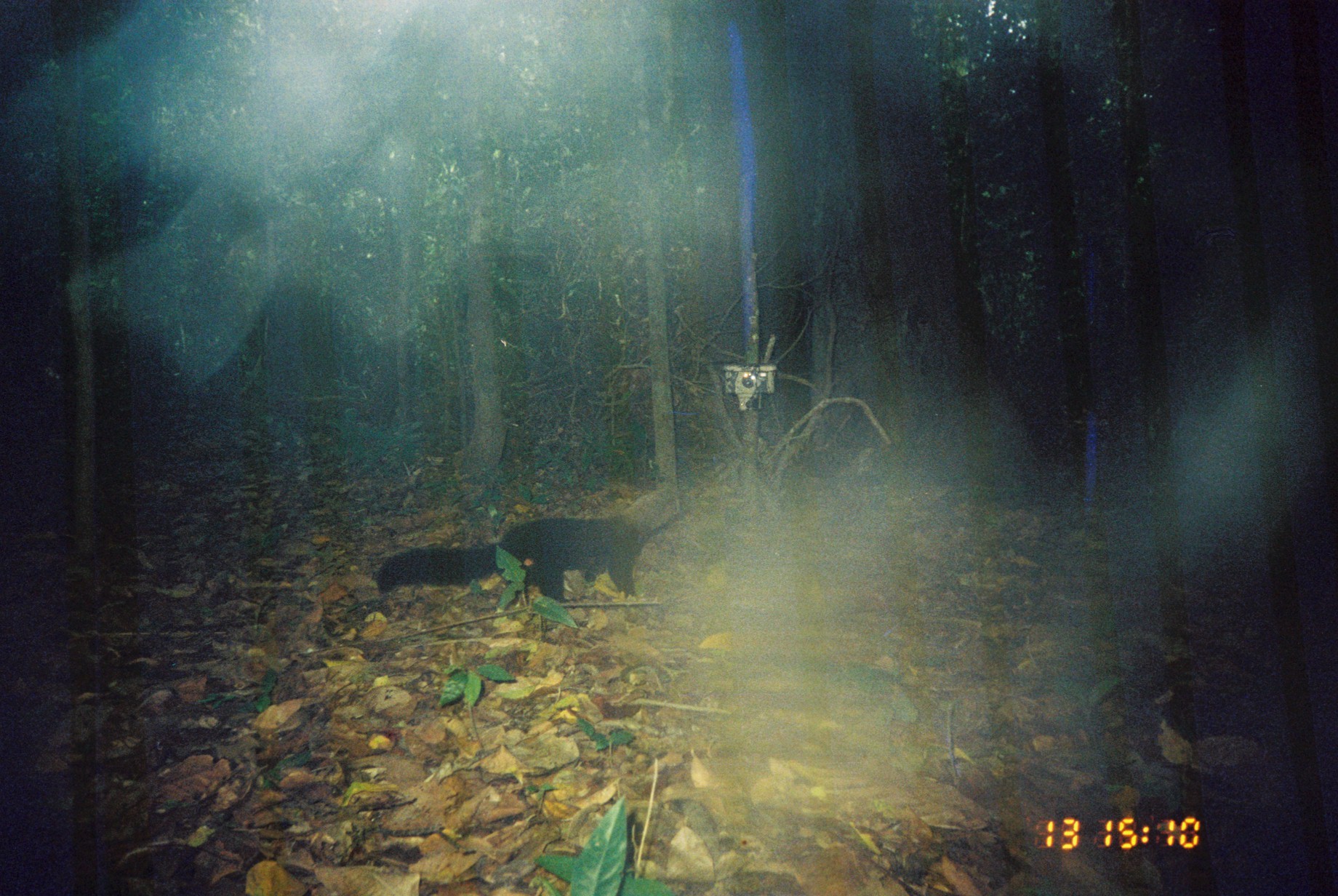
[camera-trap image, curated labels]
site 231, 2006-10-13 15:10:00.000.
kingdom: Animalia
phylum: Chordata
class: Mammalia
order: Carnivora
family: Mustelidae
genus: Eira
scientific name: Eira barbara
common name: tayra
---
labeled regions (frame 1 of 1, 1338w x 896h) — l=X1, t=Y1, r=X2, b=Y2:
eira barbara: l=373, t=487, r=683, b=609